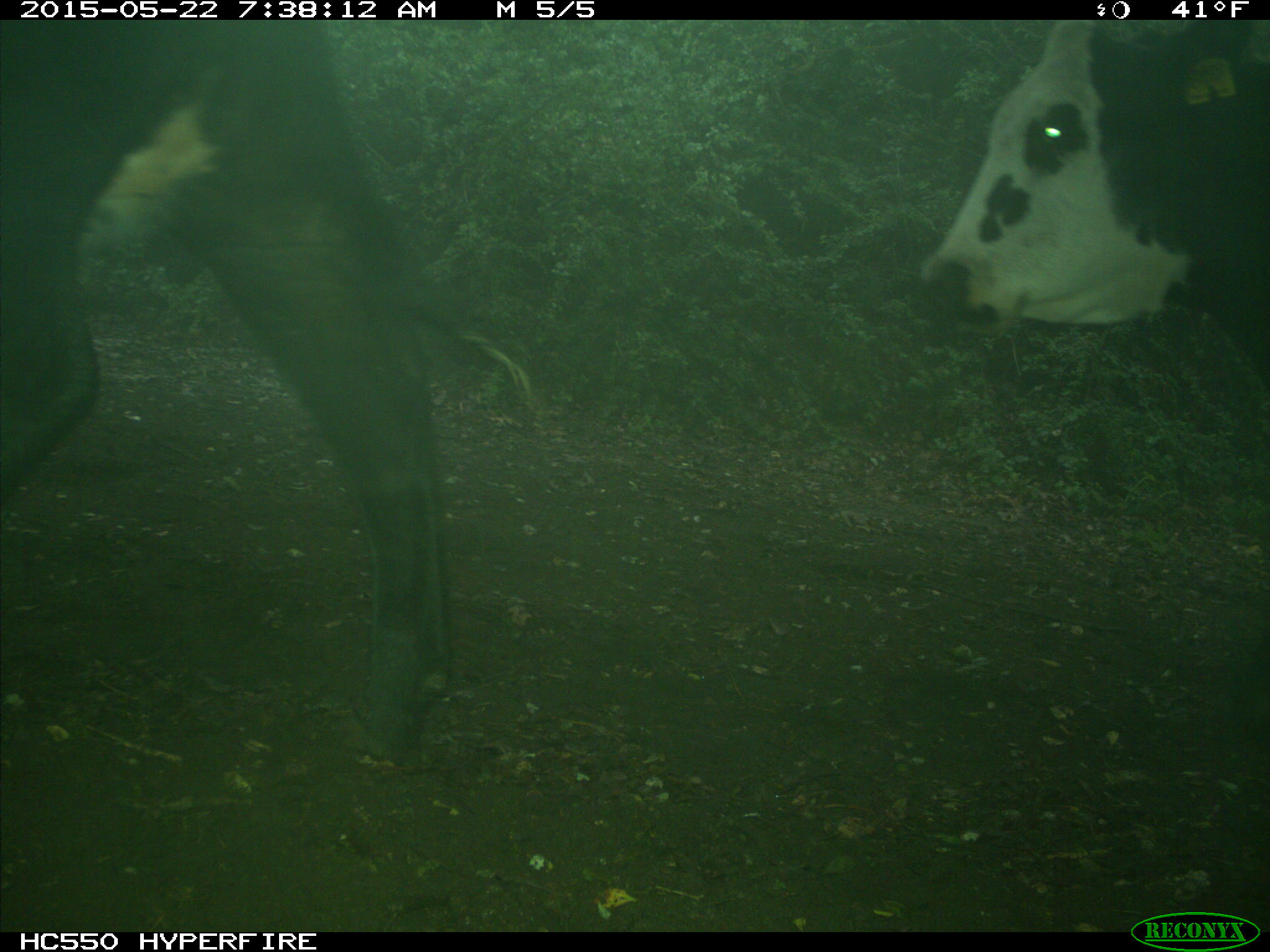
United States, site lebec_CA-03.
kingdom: Animalia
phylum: Chordata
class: Mammalia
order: Artiodactyla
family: Bovidae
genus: Bos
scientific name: Bos taurus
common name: domestic cow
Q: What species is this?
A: Bos taurus (domestic cow).